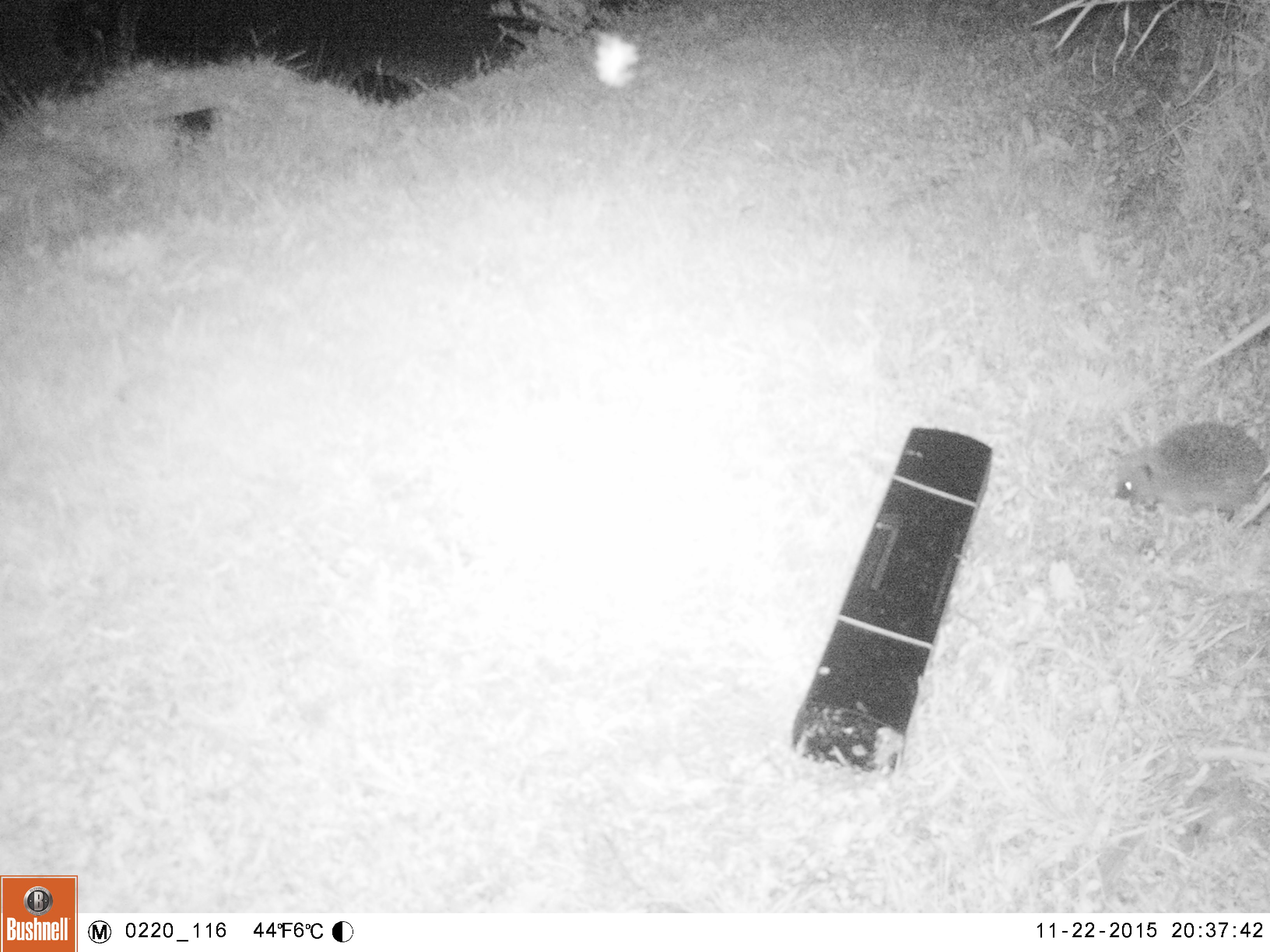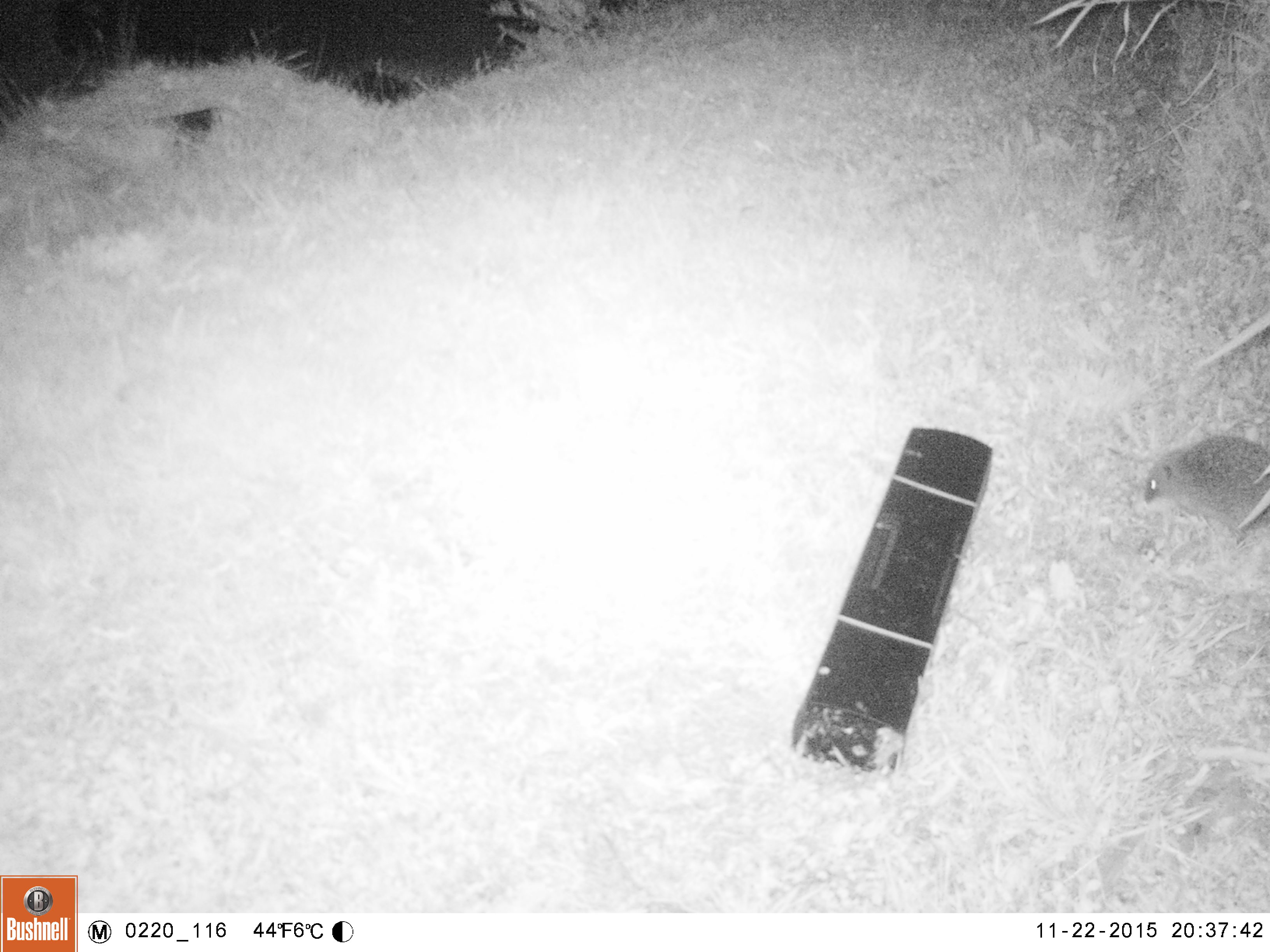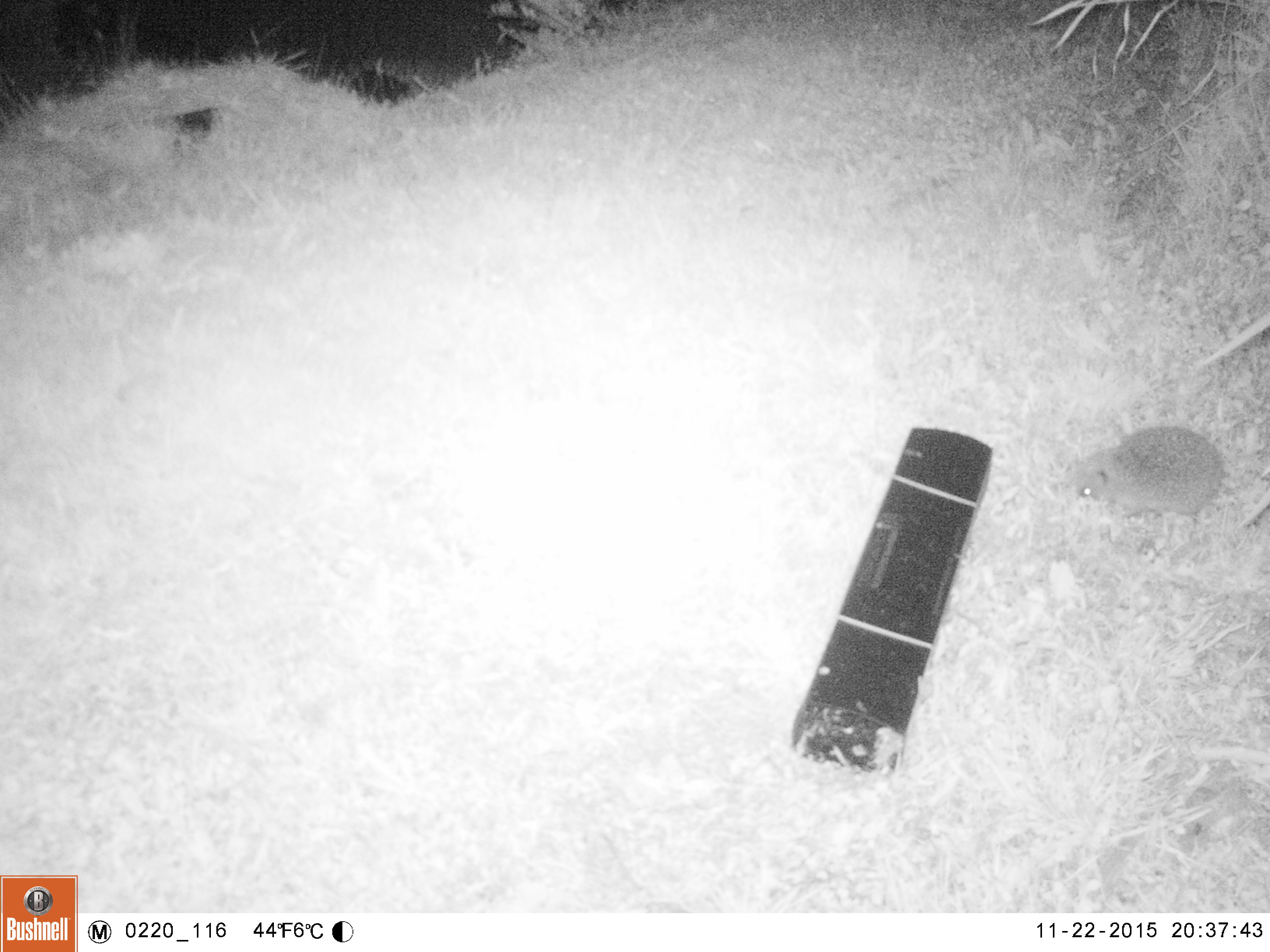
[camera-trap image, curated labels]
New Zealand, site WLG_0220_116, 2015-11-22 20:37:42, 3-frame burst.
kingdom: Animalia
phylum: Chordata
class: Mammalia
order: Eulipotyphla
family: Erinaceidae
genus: Erinaceus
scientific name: Erinaceus europaeus europaeus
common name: european hedgehog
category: hedgehog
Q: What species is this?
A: Hedgehog (european hedgehog) (Erinaceus europaeus europaeus).